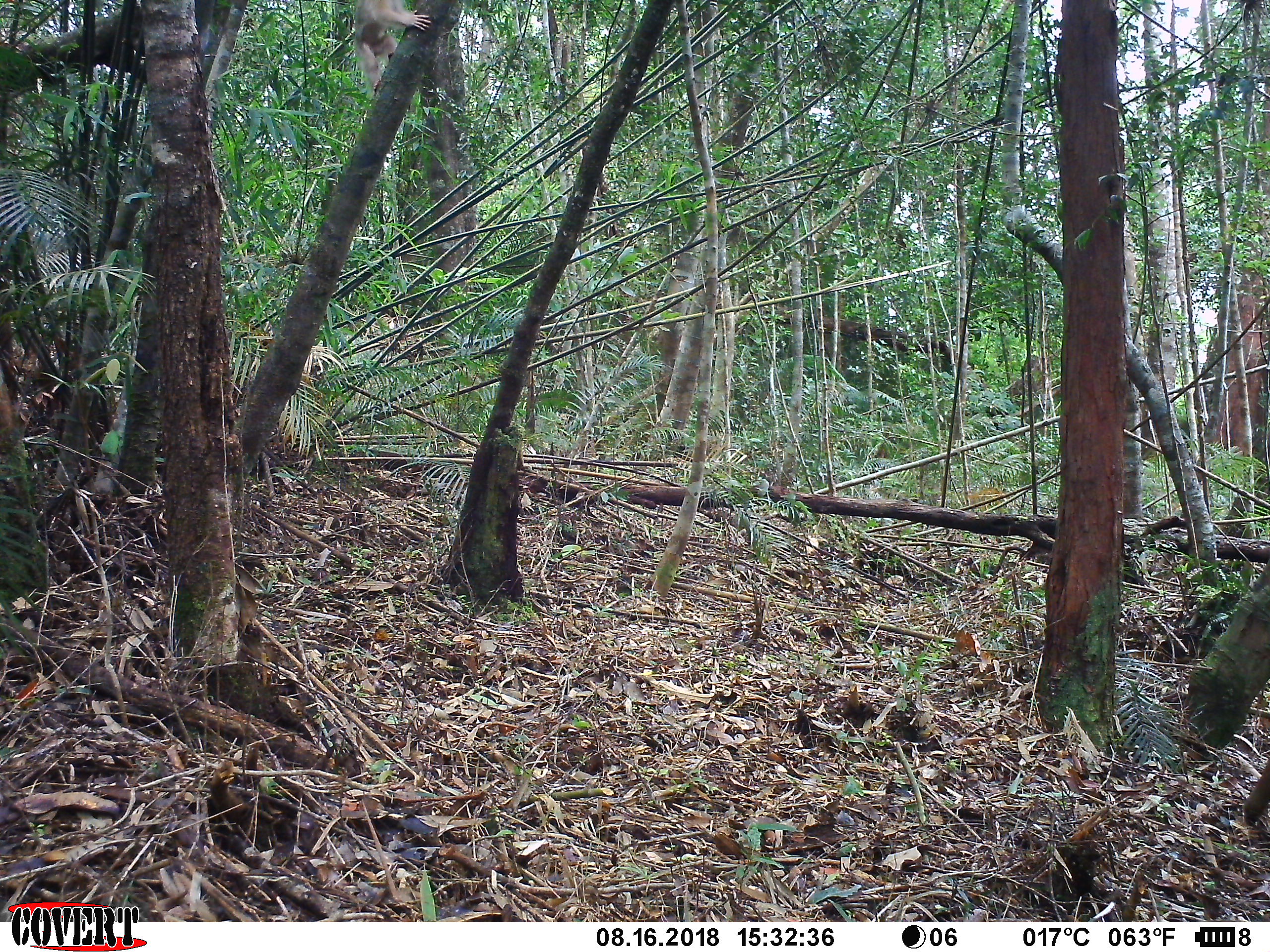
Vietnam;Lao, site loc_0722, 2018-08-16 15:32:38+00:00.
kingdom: Animalia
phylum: Chordata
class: Mammalia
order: Primates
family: Cercopithecidae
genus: Macaca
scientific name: Macaca arctoides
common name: stump-tailed macaque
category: stump tailed macaque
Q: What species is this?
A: Stump tailed macaque (stump-tailed macaque) (Macaca arctoides).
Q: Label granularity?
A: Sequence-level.